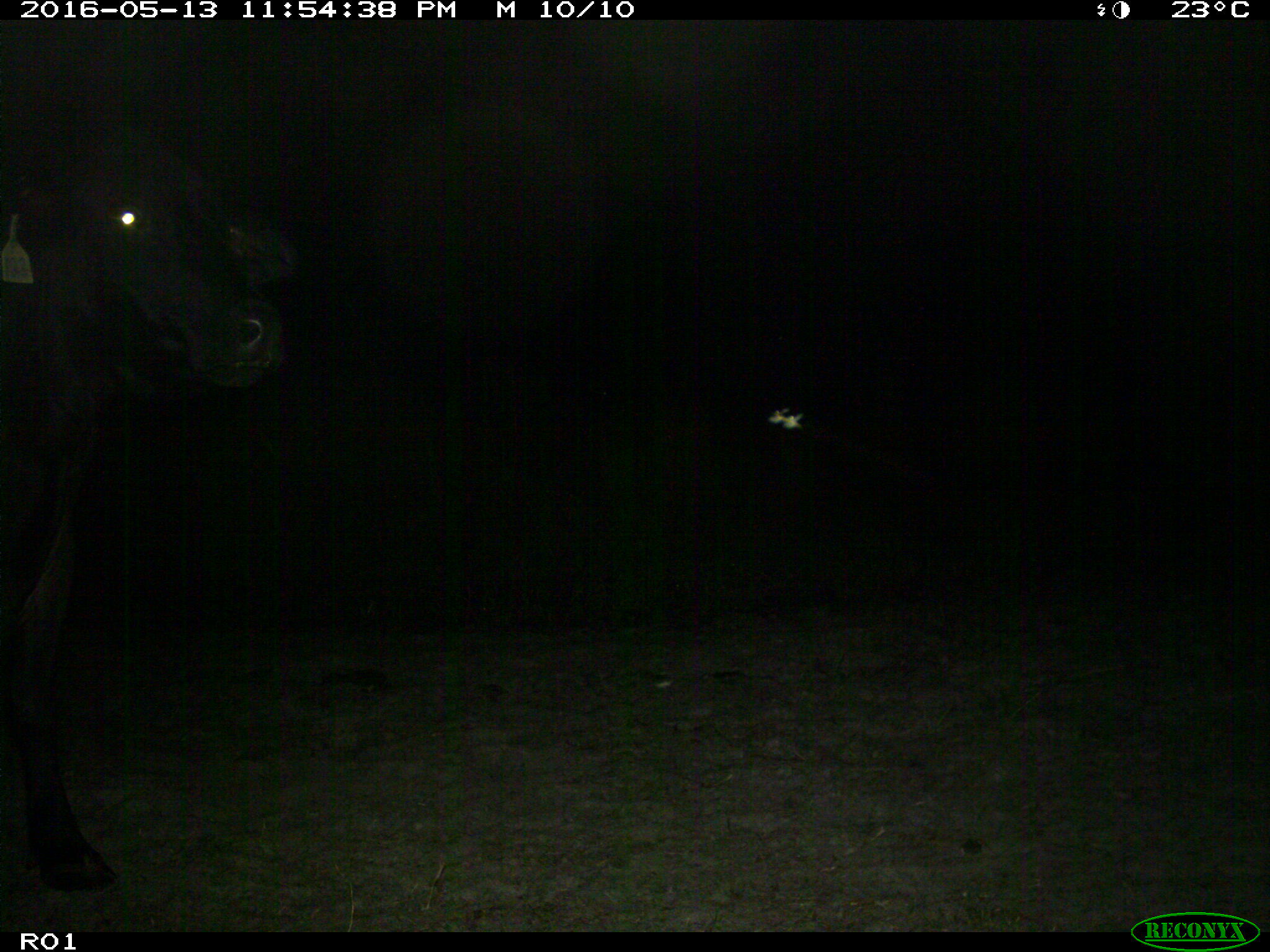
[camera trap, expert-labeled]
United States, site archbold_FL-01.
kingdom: Animalia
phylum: Chordata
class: Mammalia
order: Artiodactyla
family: Bovidae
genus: Bos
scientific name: Bos taurus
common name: domestic cow